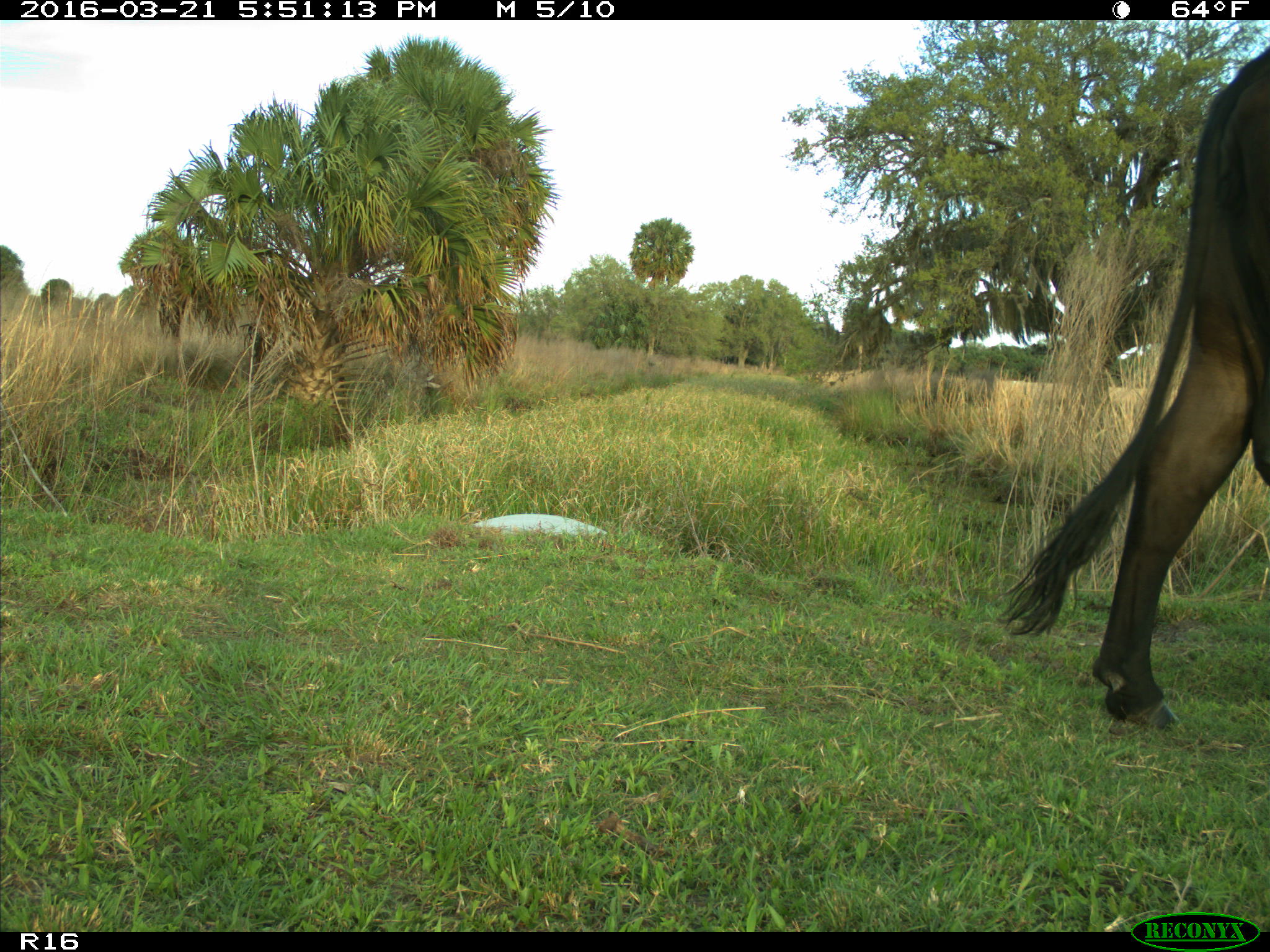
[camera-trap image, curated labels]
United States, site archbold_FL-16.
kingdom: Animalia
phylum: Chordata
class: Mammalia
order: Artiodactyla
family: Bovidae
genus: Bos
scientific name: Bos taurus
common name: domestic cow